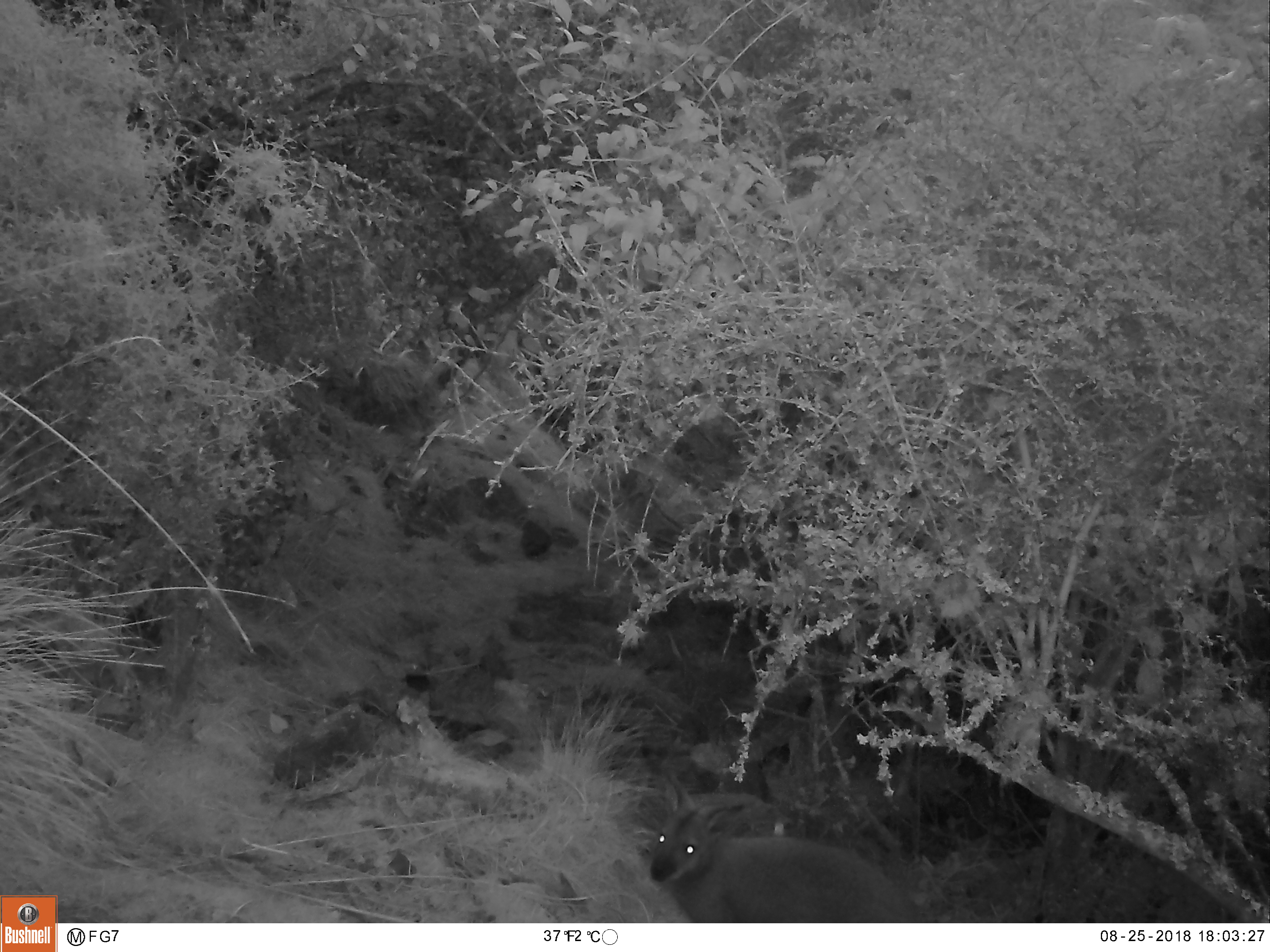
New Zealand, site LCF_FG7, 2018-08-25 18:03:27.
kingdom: Animalia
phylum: Chordata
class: Mammalia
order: Diprotodontia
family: Macropodidae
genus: Notamacropus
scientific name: Notamacropus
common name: wallaby